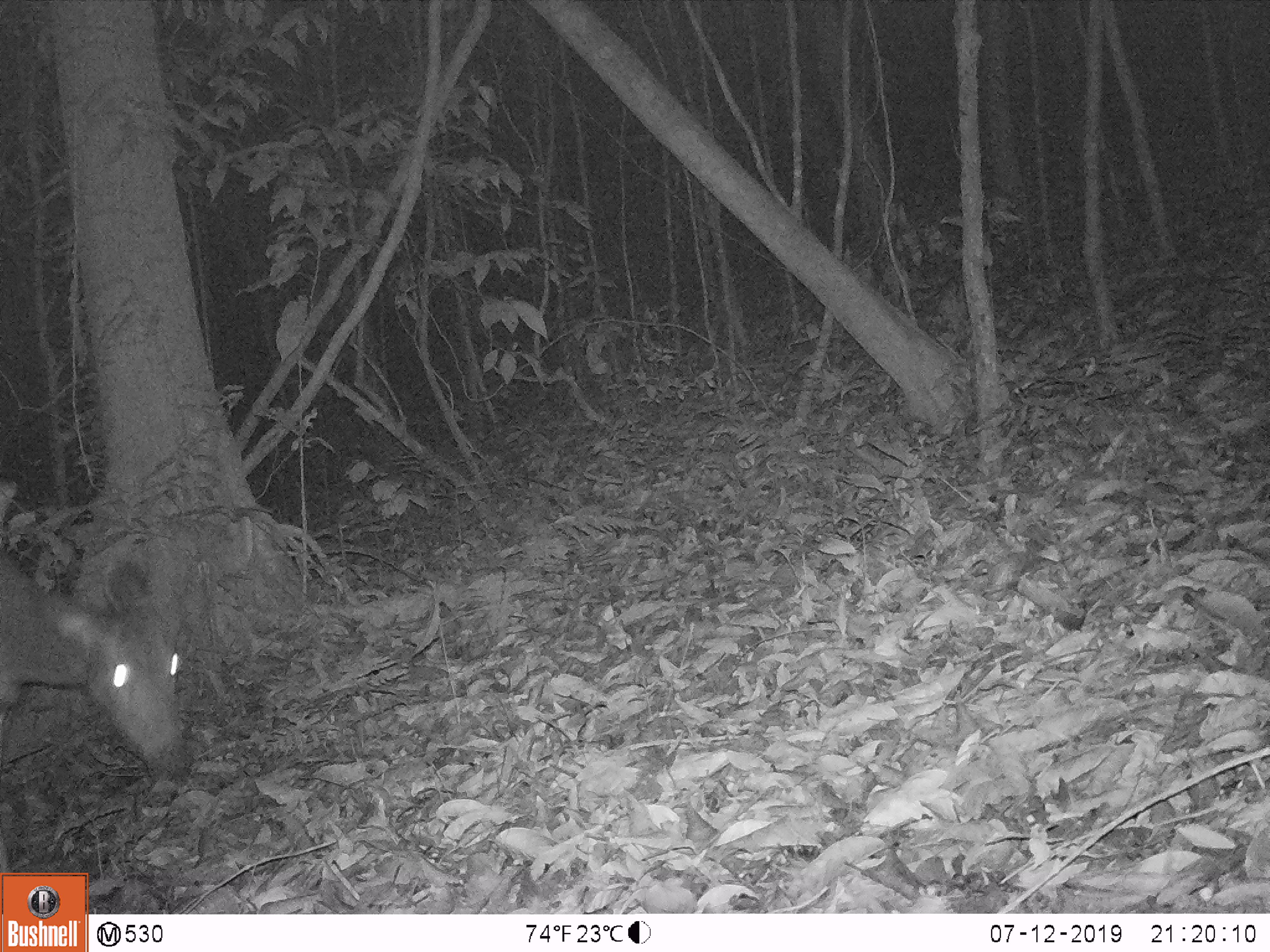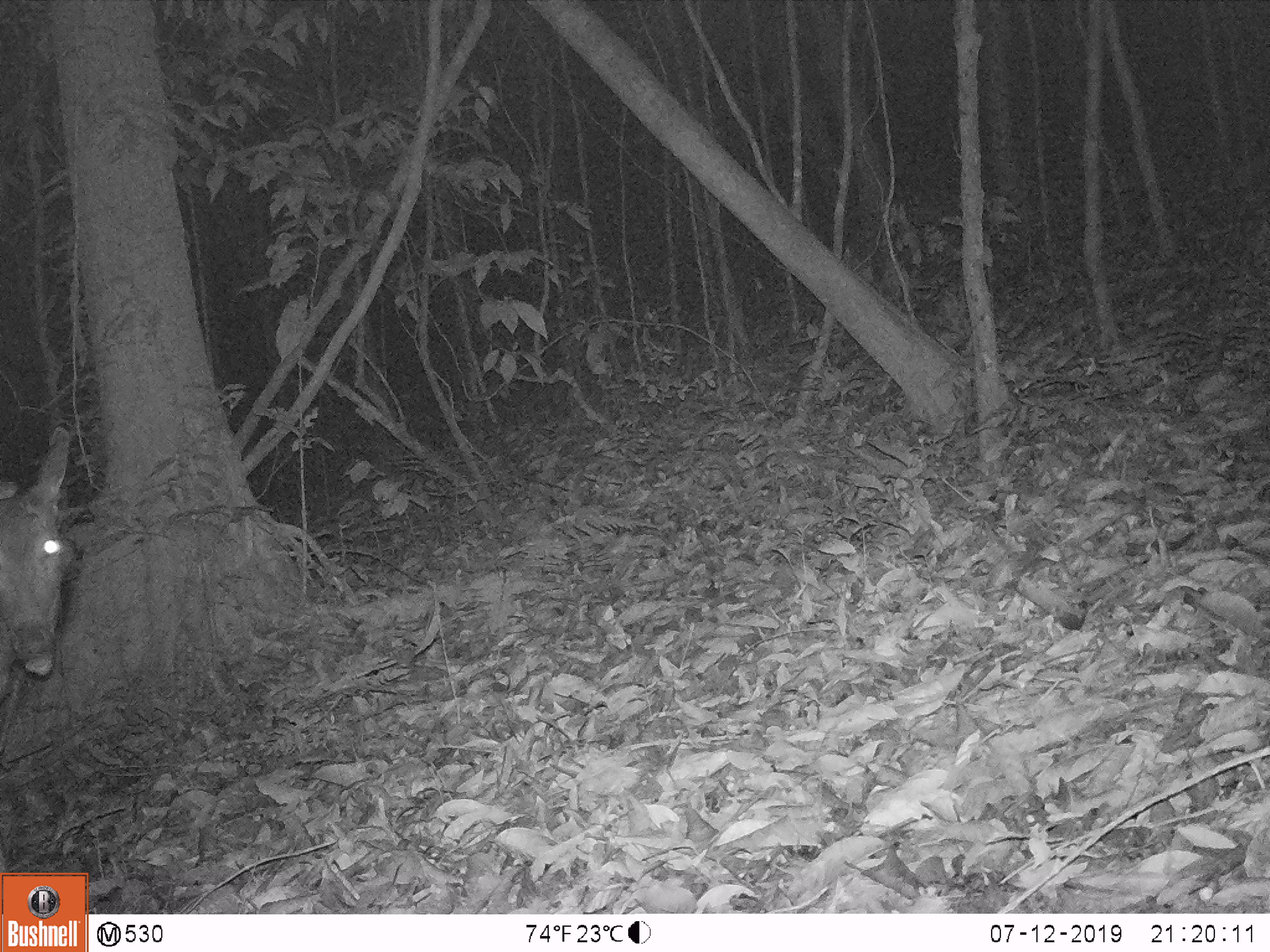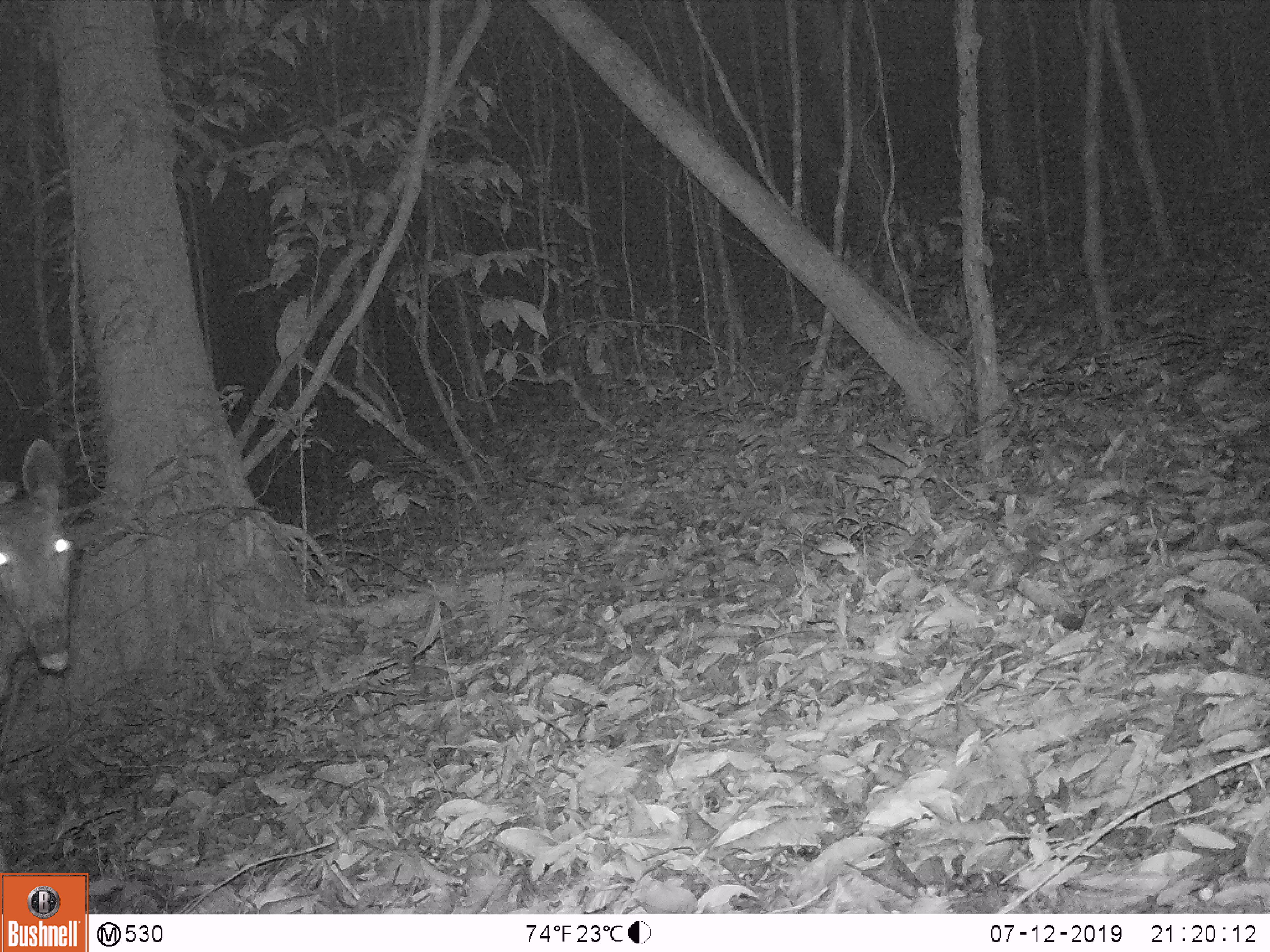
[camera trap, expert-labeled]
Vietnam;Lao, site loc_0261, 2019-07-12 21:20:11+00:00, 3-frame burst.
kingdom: Animalia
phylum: Chordata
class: Mammalia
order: Artiodactyla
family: Cervidae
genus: Rusa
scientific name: Rusa unicolor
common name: sambar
Sambar (Rusa unicolor). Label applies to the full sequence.